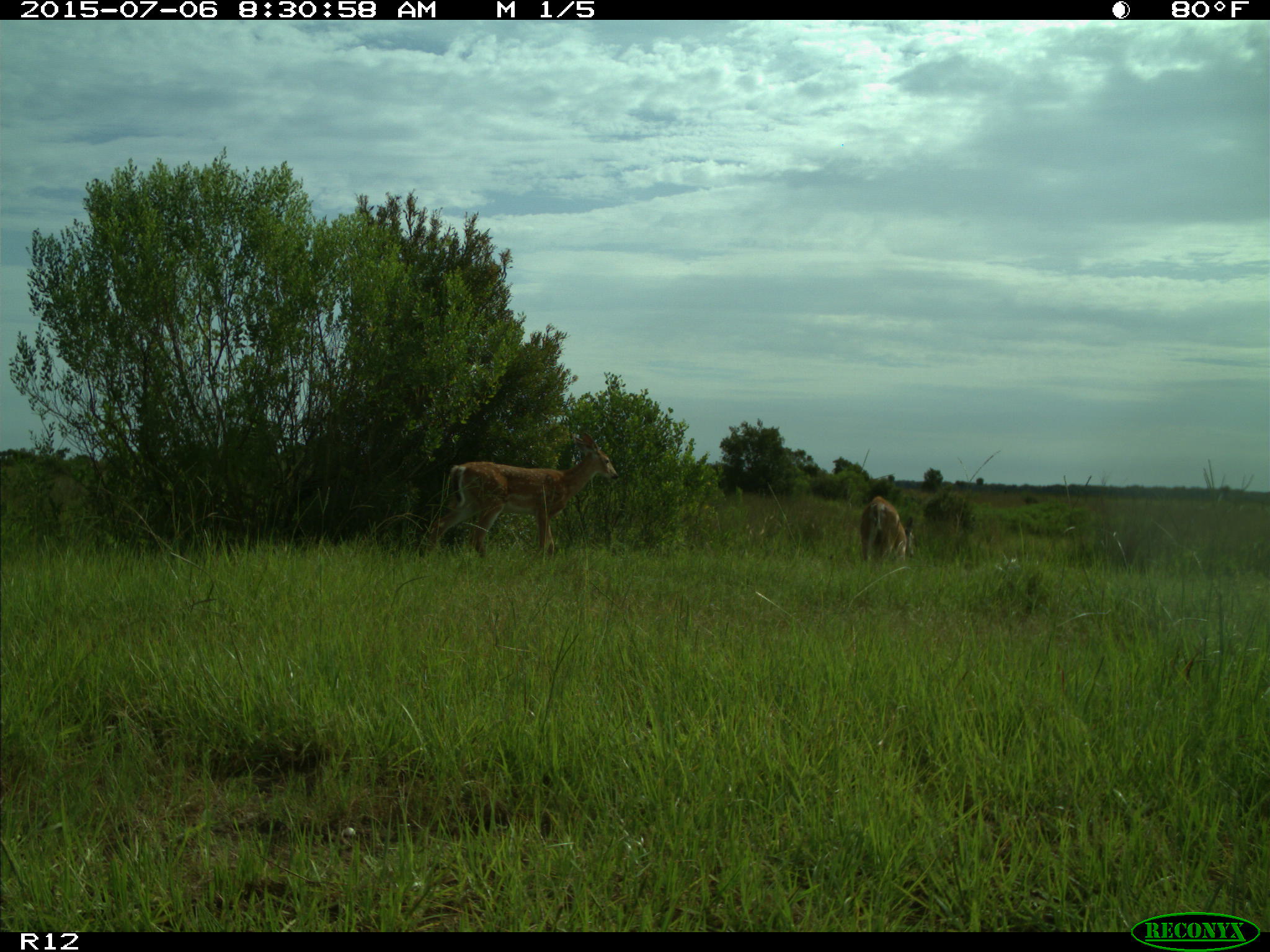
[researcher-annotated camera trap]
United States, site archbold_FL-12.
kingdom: Animalia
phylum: Chordata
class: Mammalia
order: Artiodactyla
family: Cervidae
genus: Odocoileus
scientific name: Odocoileus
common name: deer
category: unidentified deer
Unidentified deer (deer) (Odocoileus).